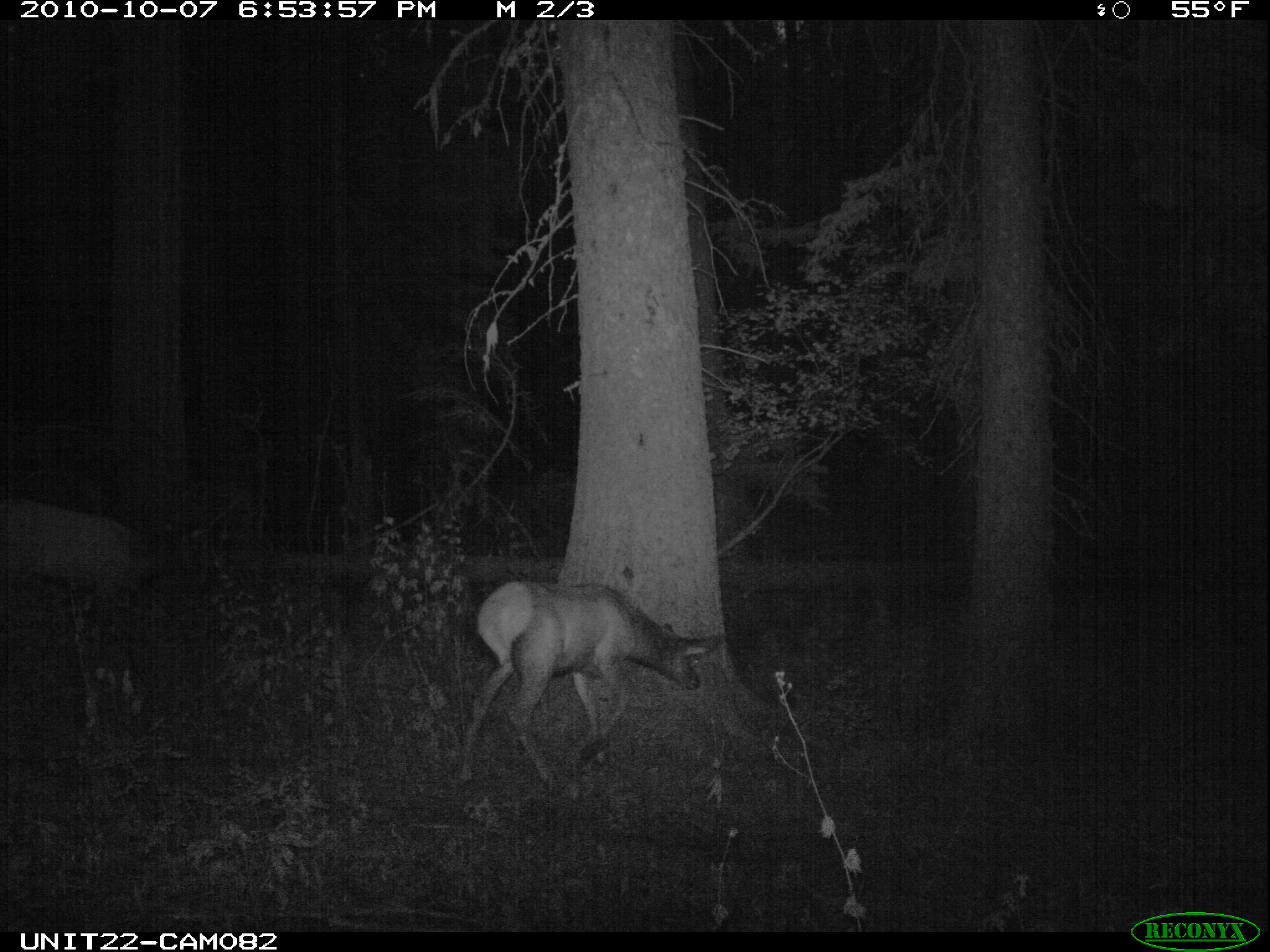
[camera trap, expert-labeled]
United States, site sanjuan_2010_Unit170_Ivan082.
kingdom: Animalia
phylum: Chordata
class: Mammalia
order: Artiodactyla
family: Cervidae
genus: Cervus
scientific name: Cervus elaphus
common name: red deer